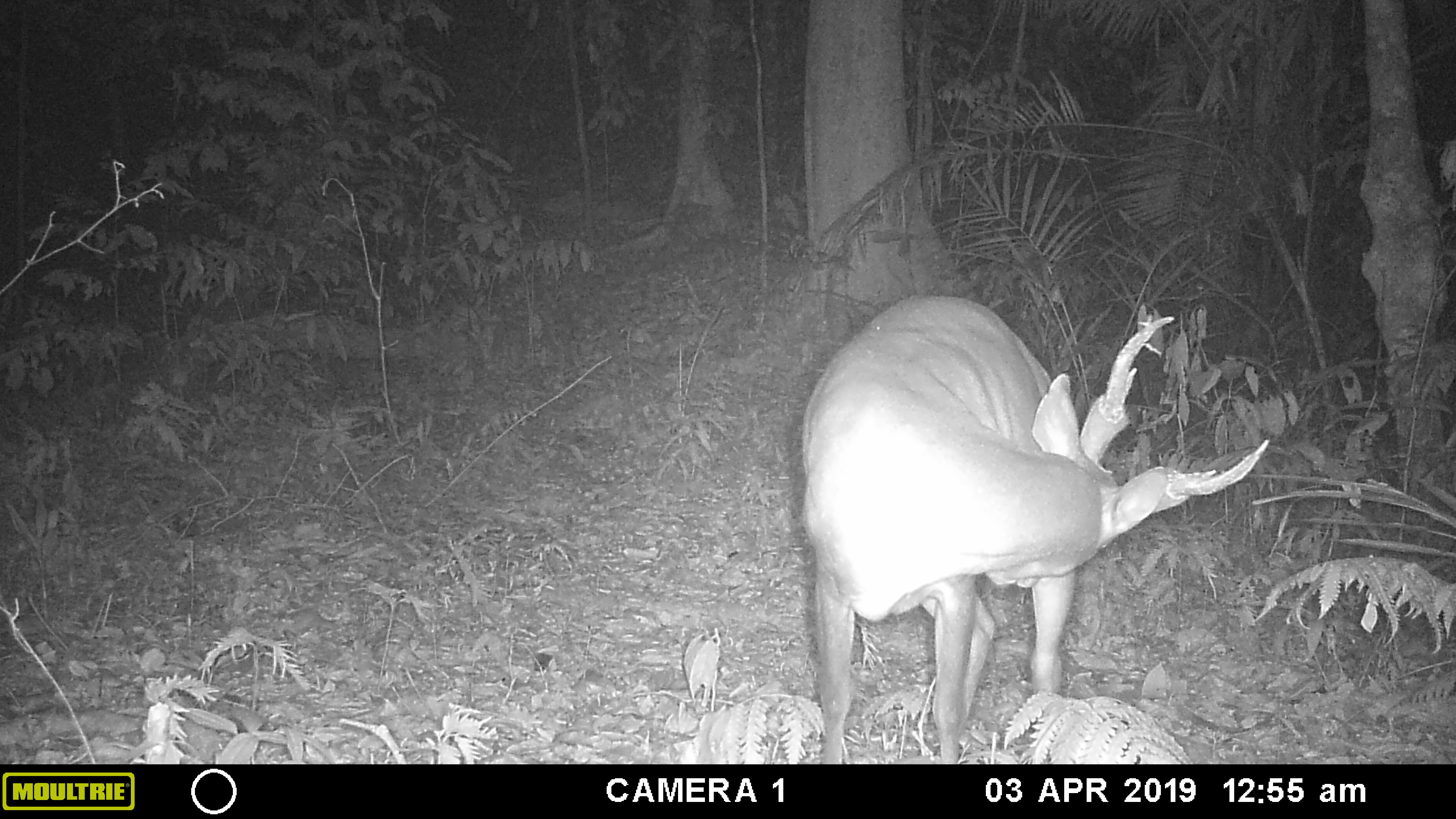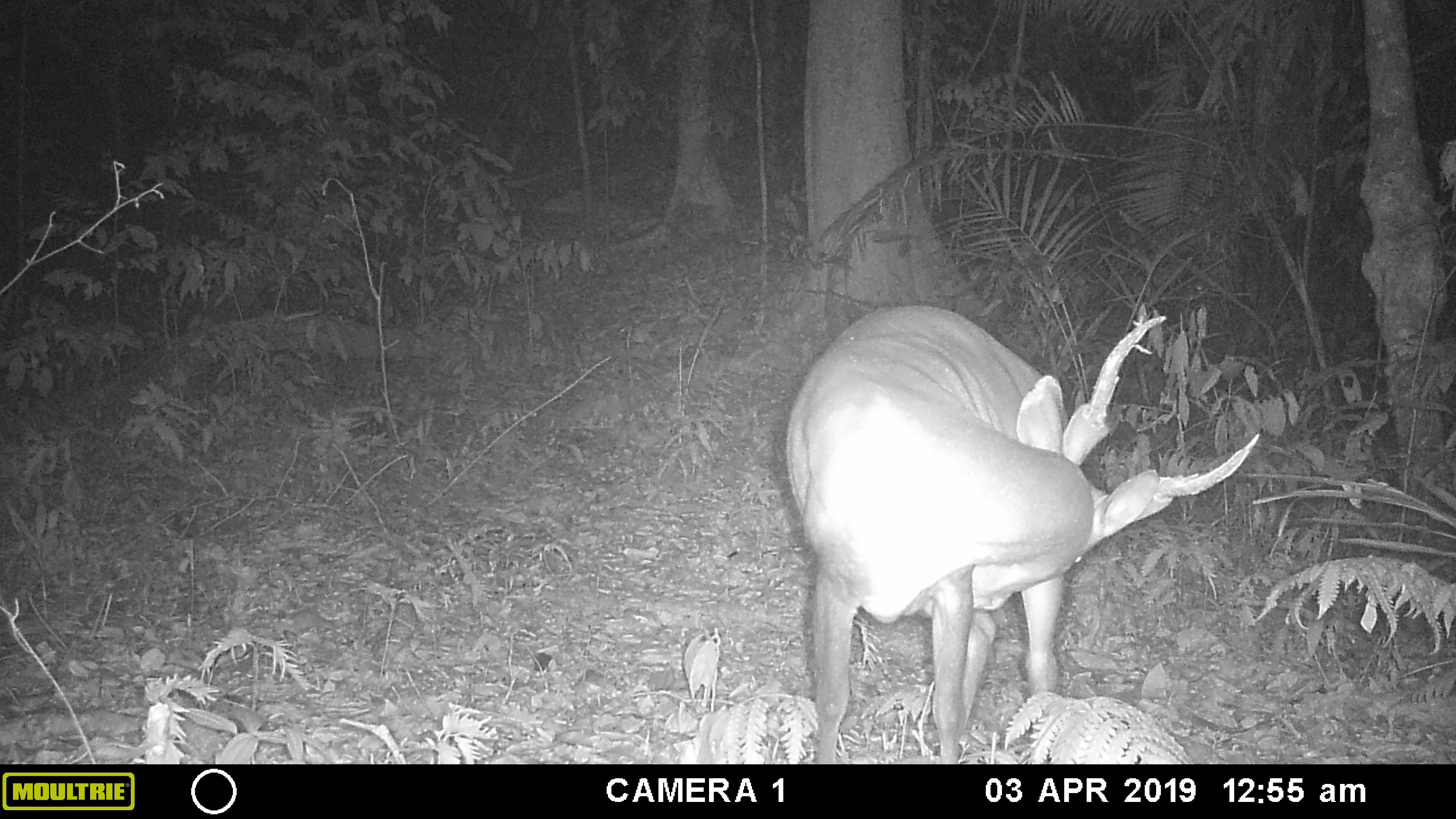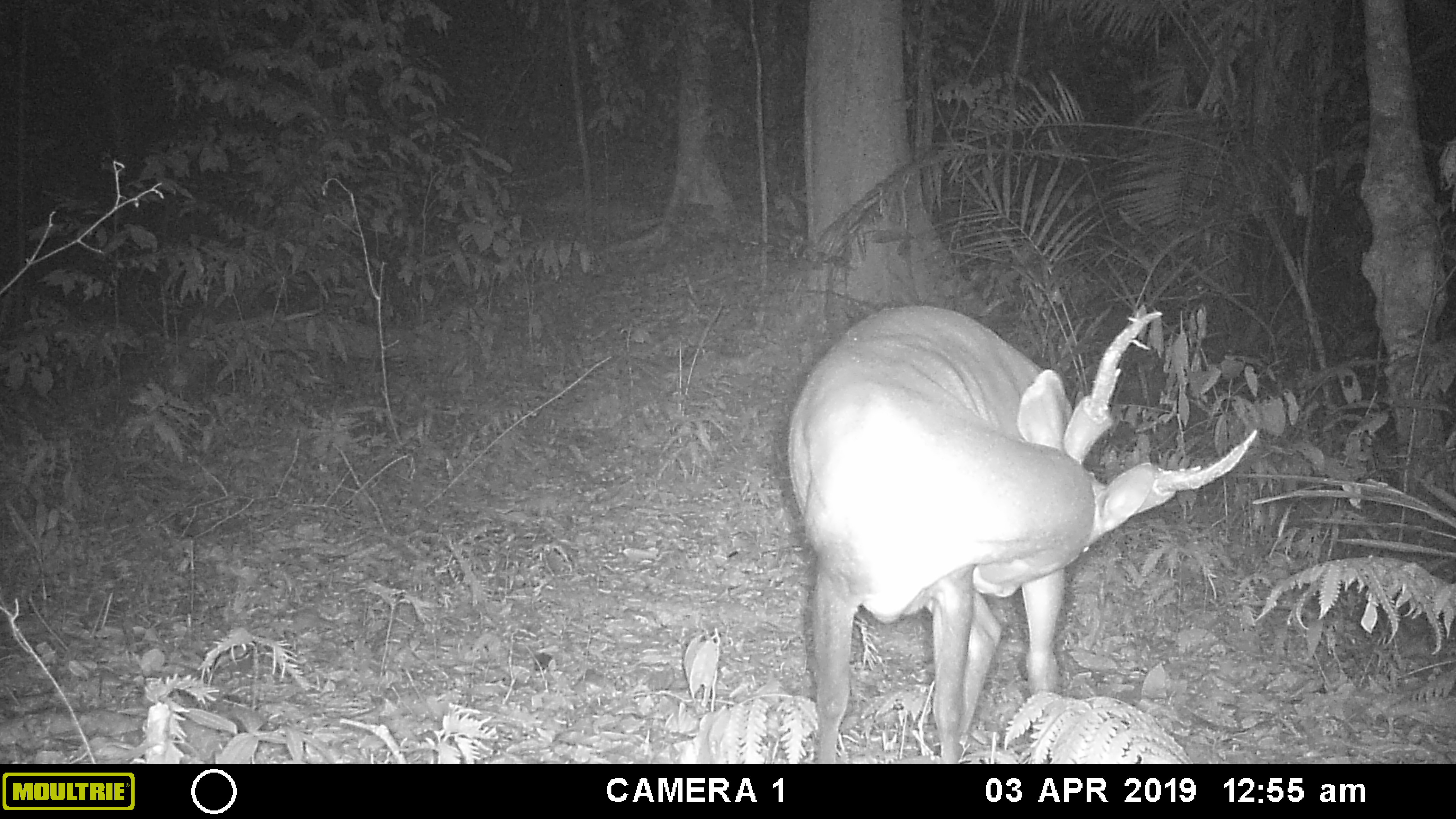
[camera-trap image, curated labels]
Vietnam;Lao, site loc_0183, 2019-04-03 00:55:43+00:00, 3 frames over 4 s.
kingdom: Animalia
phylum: Chordata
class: Mammalia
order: Artiodactyla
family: Cervidae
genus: Muntiacus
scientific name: Muntiacus vuquangensis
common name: large-antlered muntjac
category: large antlered muntjac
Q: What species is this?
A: Large antlered muntjac (large-antlered muntjac) (Muntiacus vuquangensis).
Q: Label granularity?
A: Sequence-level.